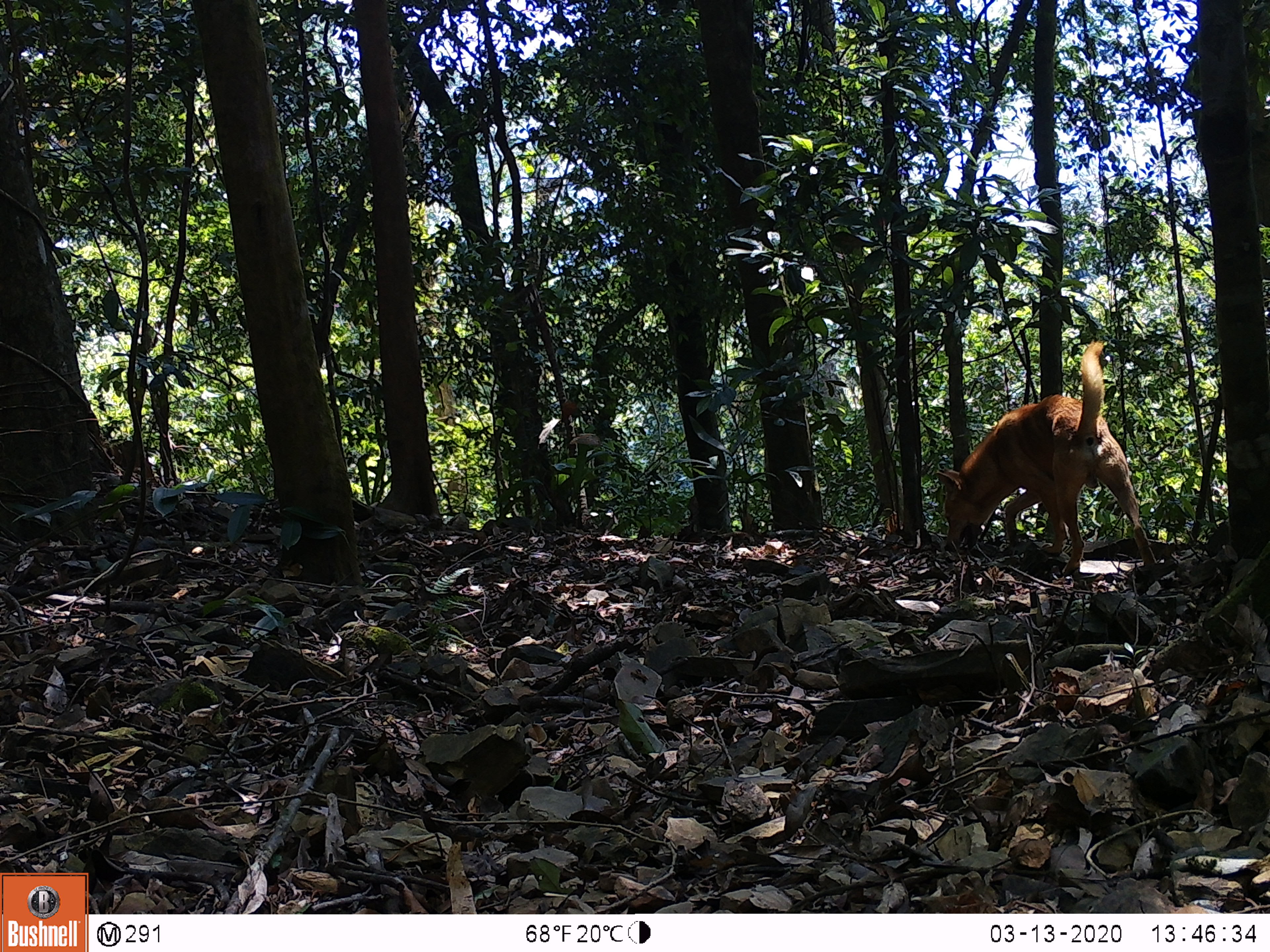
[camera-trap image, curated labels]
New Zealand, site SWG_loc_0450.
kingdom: Animalia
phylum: Chordata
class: Mammalia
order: Carnivora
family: Canidae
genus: Canis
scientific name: Canis familiaris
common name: domestic dog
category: dog